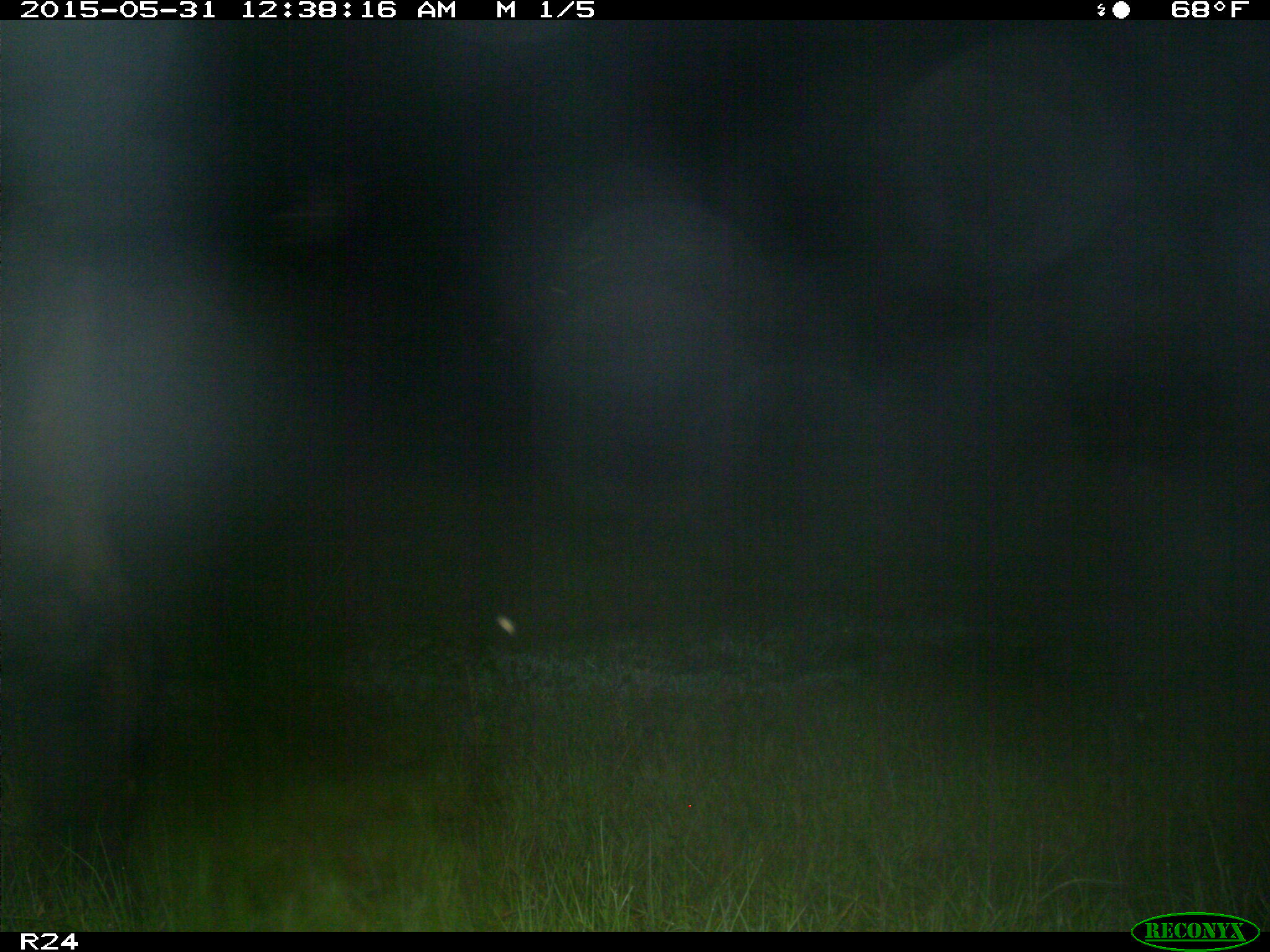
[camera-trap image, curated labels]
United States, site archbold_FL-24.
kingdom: Animalia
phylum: Chordata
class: Mammalia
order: Artiodactyla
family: Bovidae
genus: Bos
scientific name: Bos taurus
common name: domestic cow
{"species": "Bos taurus (domestic cow)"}